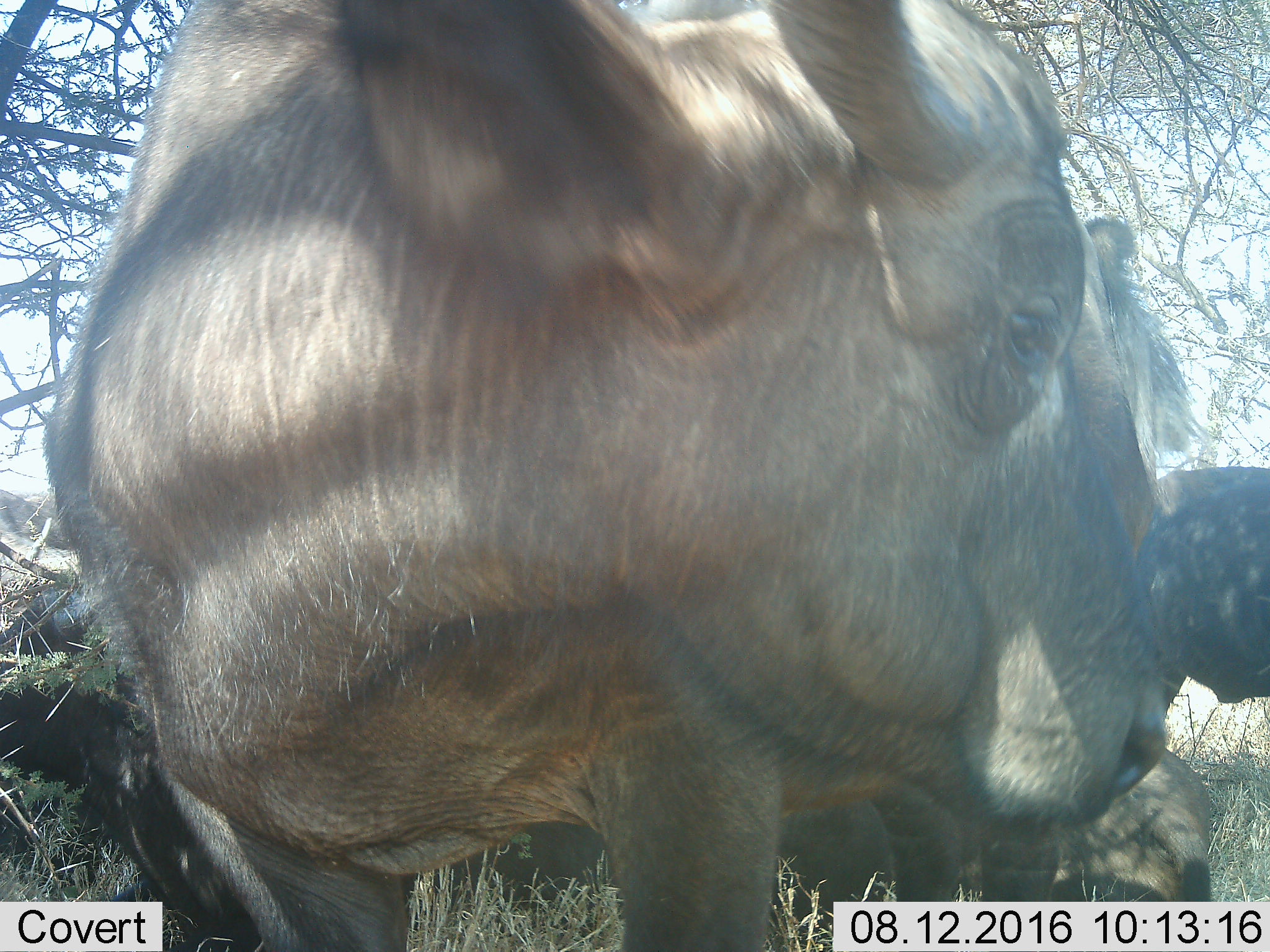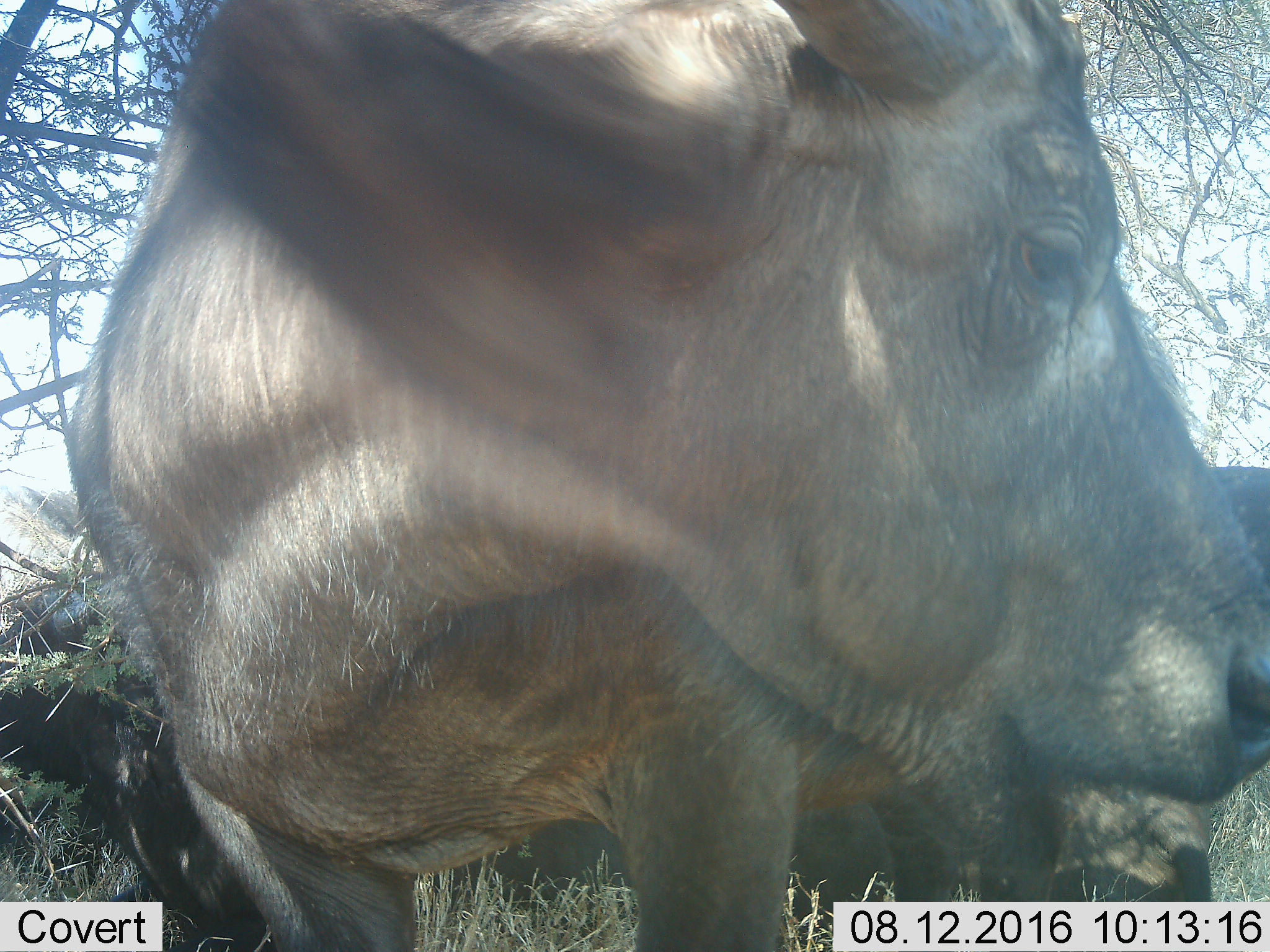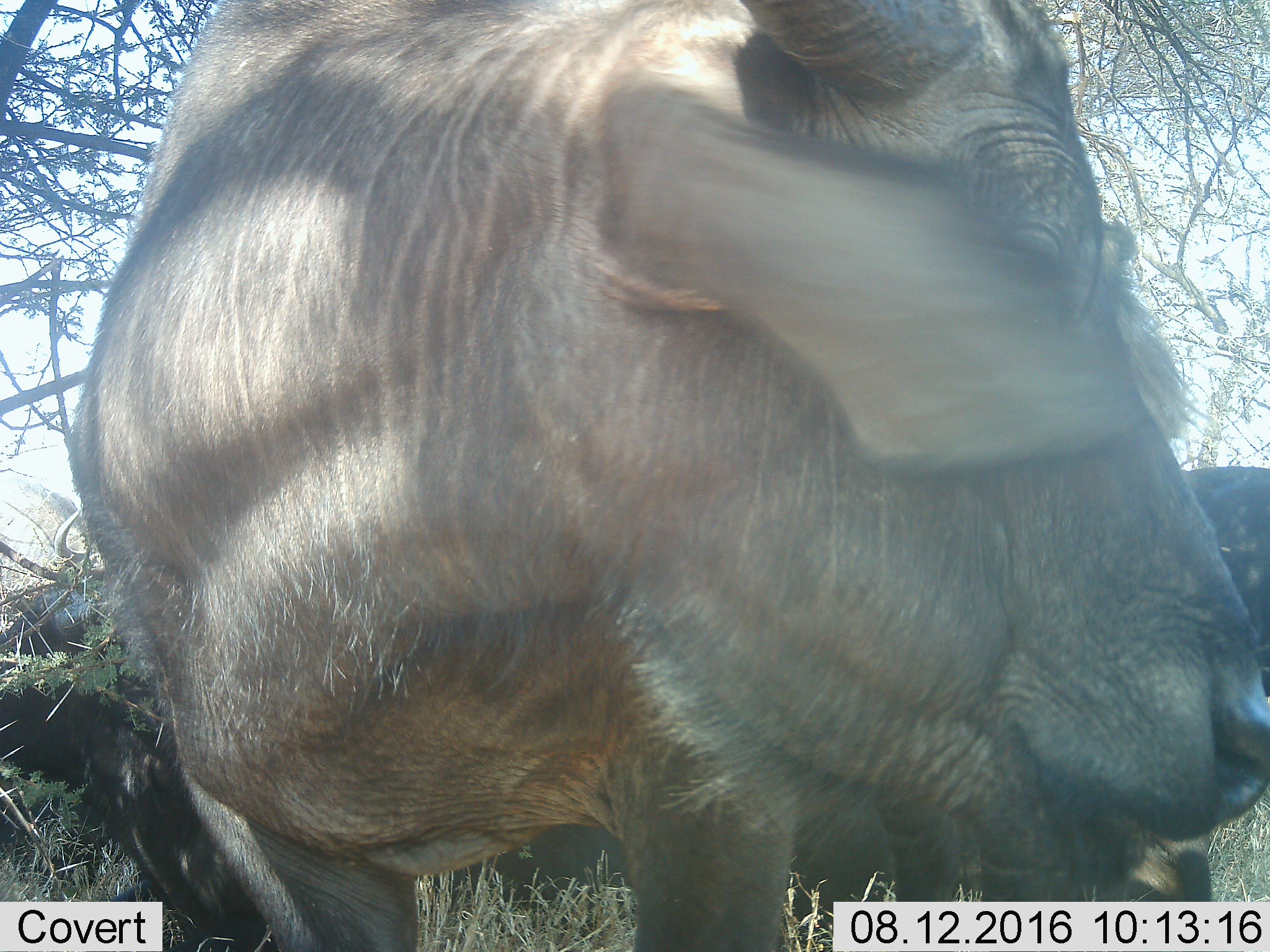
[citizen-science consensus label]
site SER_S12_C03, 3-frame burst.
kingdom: Animalia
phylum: Chordata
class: Mammalia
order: Artiodactyla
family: Bovidae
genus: Syncerus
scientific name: Syncerus caffer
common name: african buffalo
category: buffalo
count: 3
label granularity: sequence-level